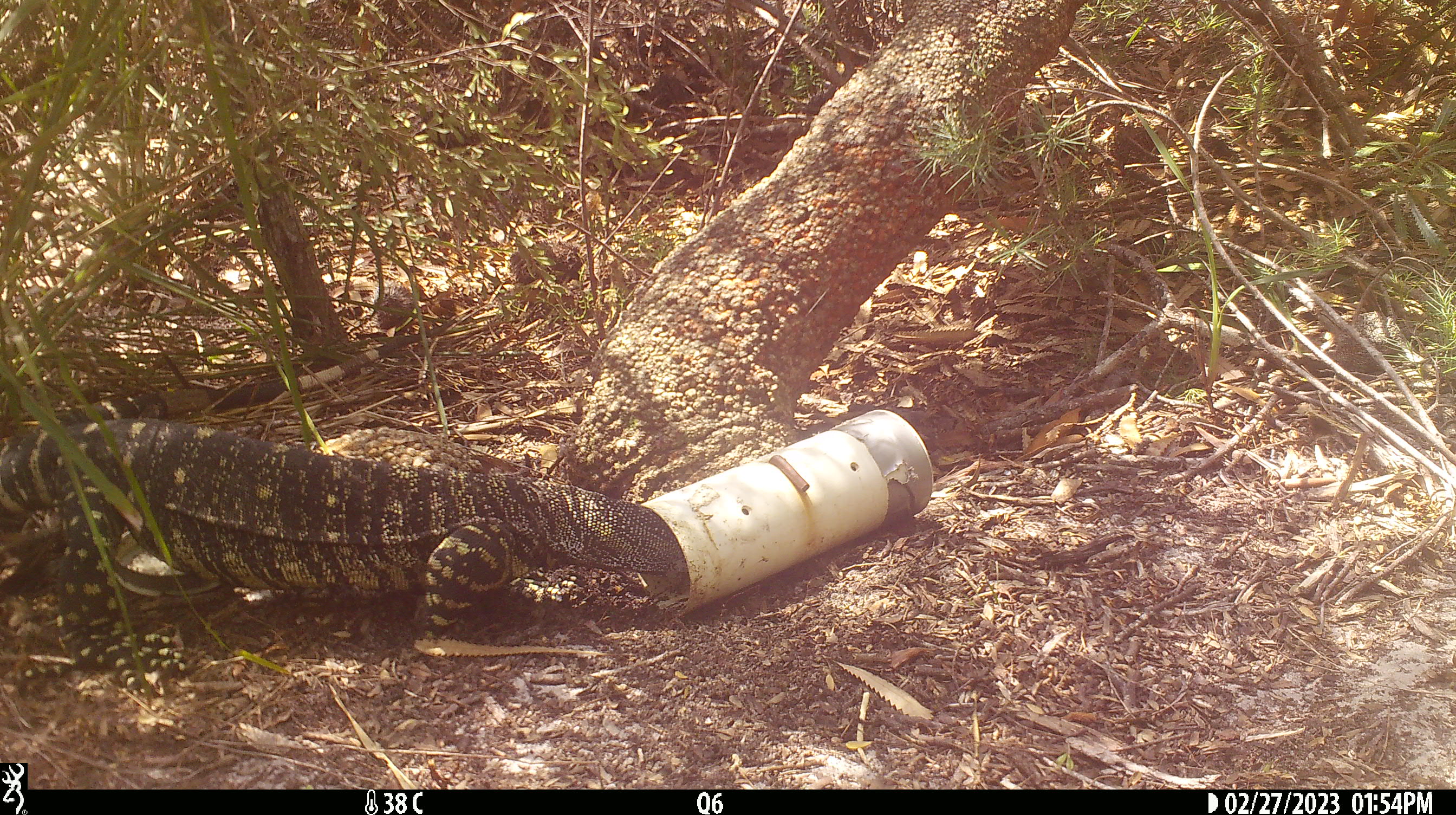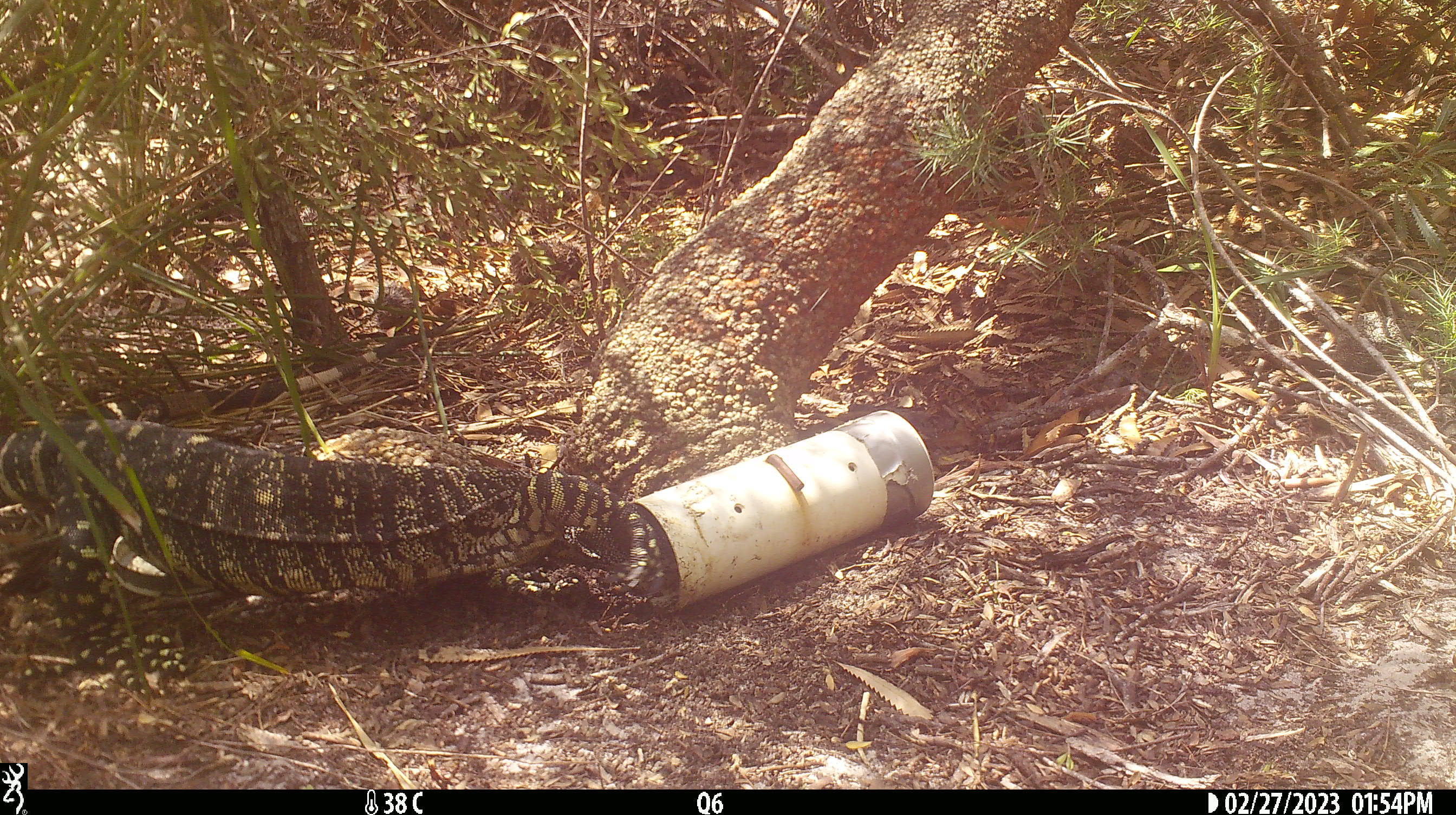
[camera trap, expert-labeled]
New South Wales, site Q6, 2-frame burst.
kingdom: Animalia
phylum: Chordata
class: Reptilia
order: Squamata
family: Varanidae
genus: Varanus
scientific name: Varanus varius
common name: lace monitor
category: goanna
Goanna (lace monitor) (Varanus varius).